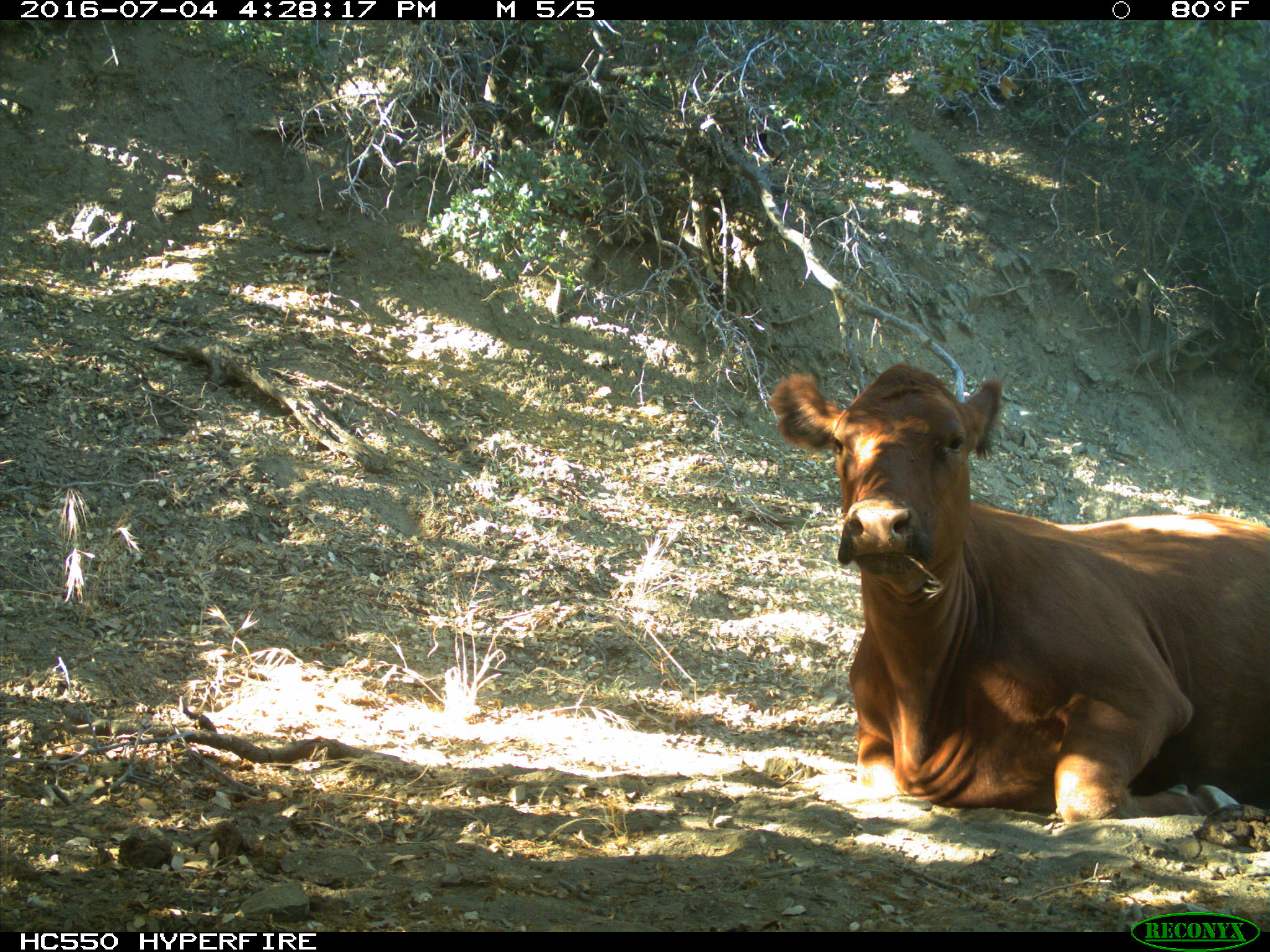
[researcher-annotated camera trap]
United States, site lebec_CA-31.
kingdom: Animalia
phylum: Chordata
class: Mammalia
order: Artiodactyla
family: Bovidae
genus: Bos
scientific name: Bos taurus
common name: domestic cow